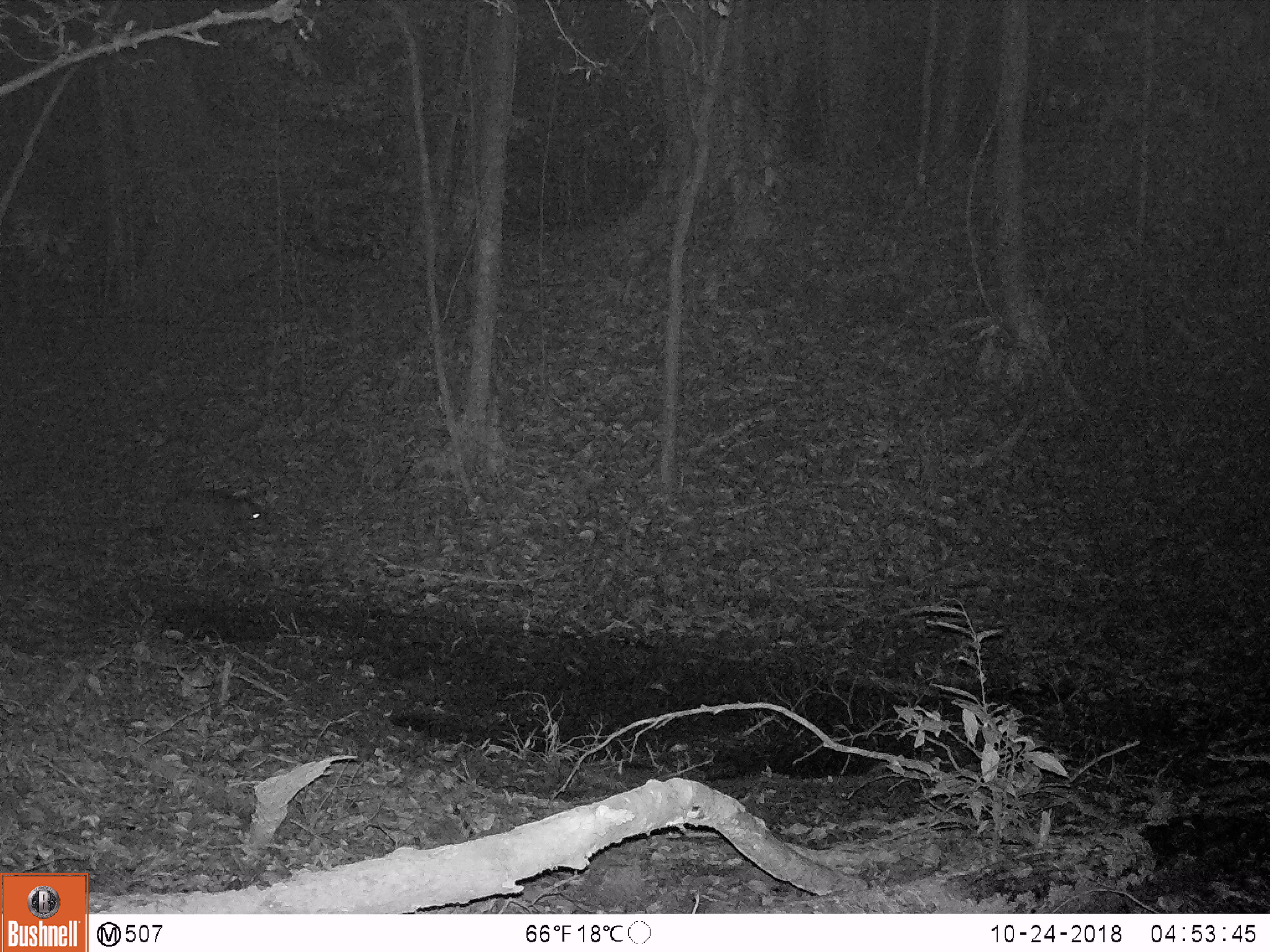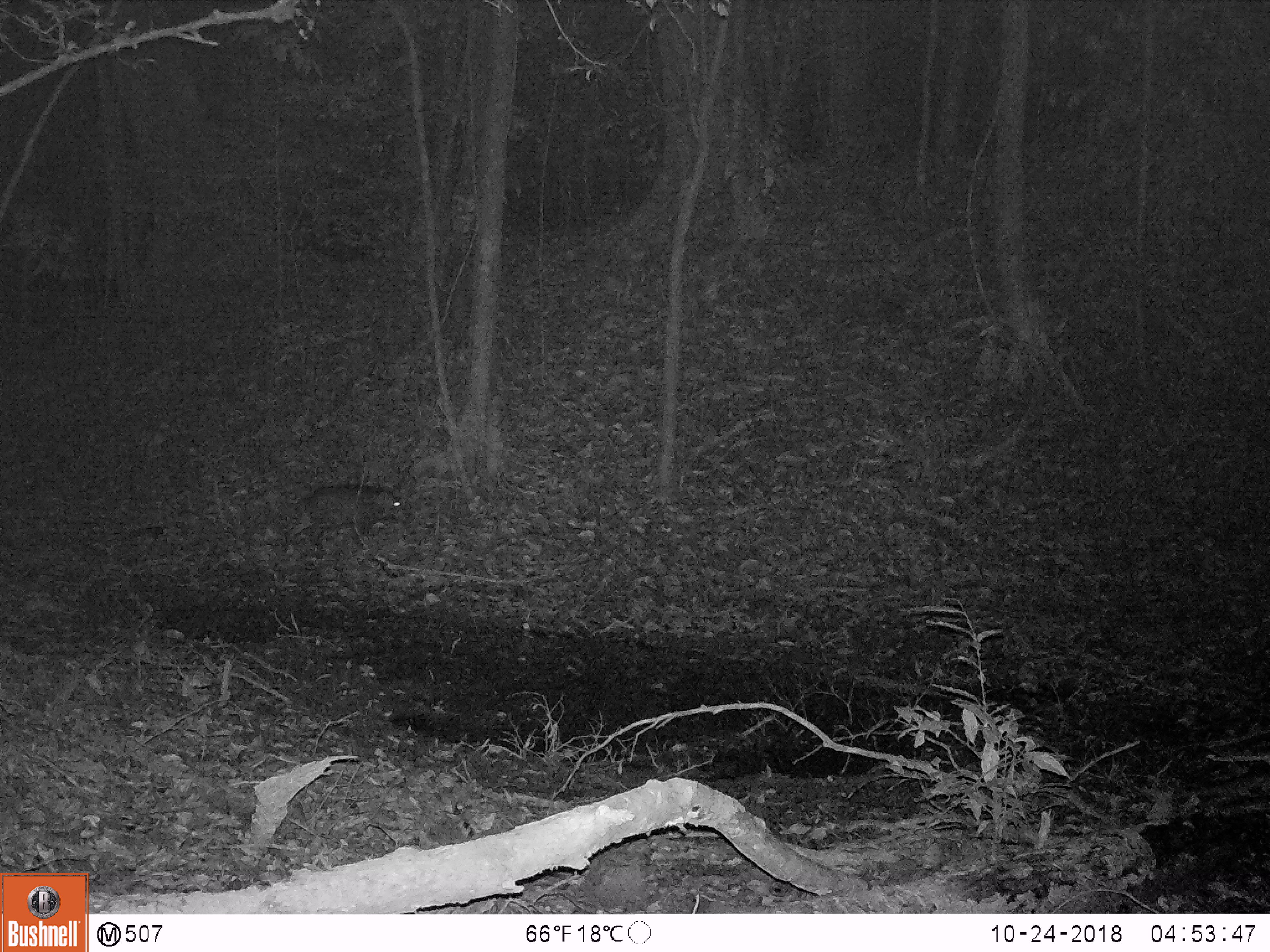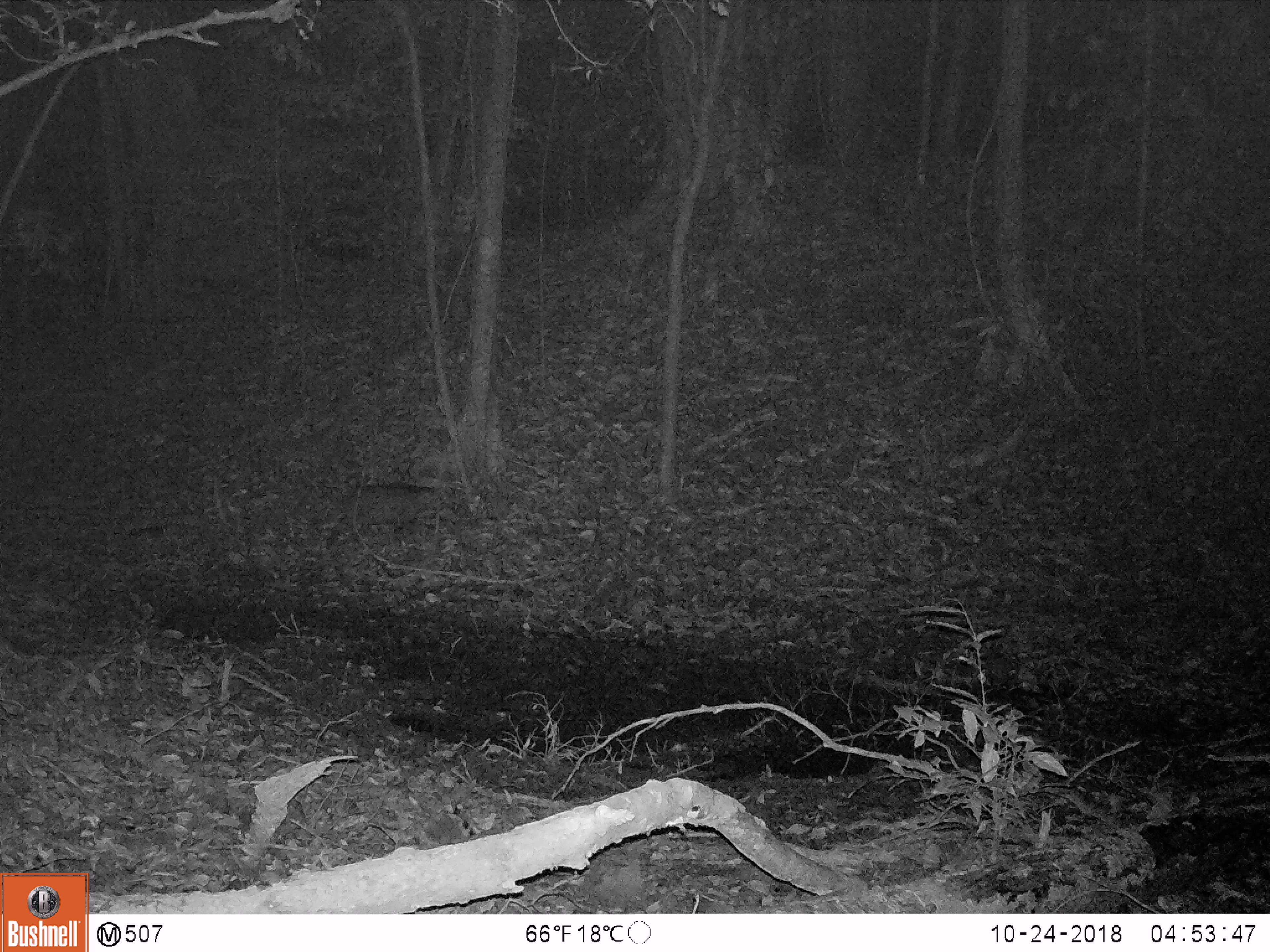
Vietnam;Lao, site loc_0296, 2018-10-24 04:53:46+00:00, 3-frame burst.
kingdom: Animalia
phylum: Chordata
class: Mammalia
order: Artiodactyla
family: Suidae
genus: Sus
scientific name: Sus scrofa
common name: eurasian wild pig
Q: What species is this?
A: Eurasian wild pig (Sus scrofa).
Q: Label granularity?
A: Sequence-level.